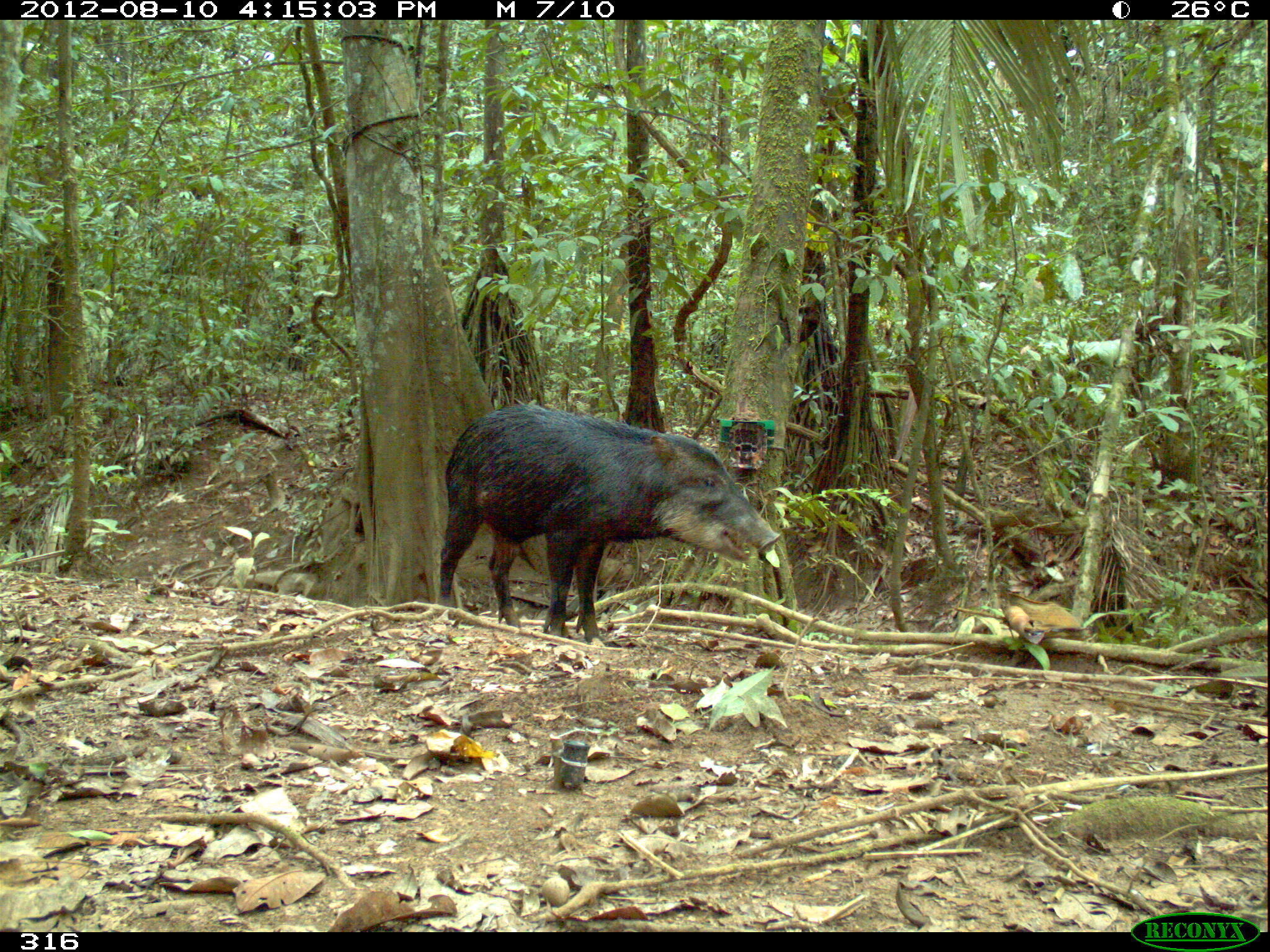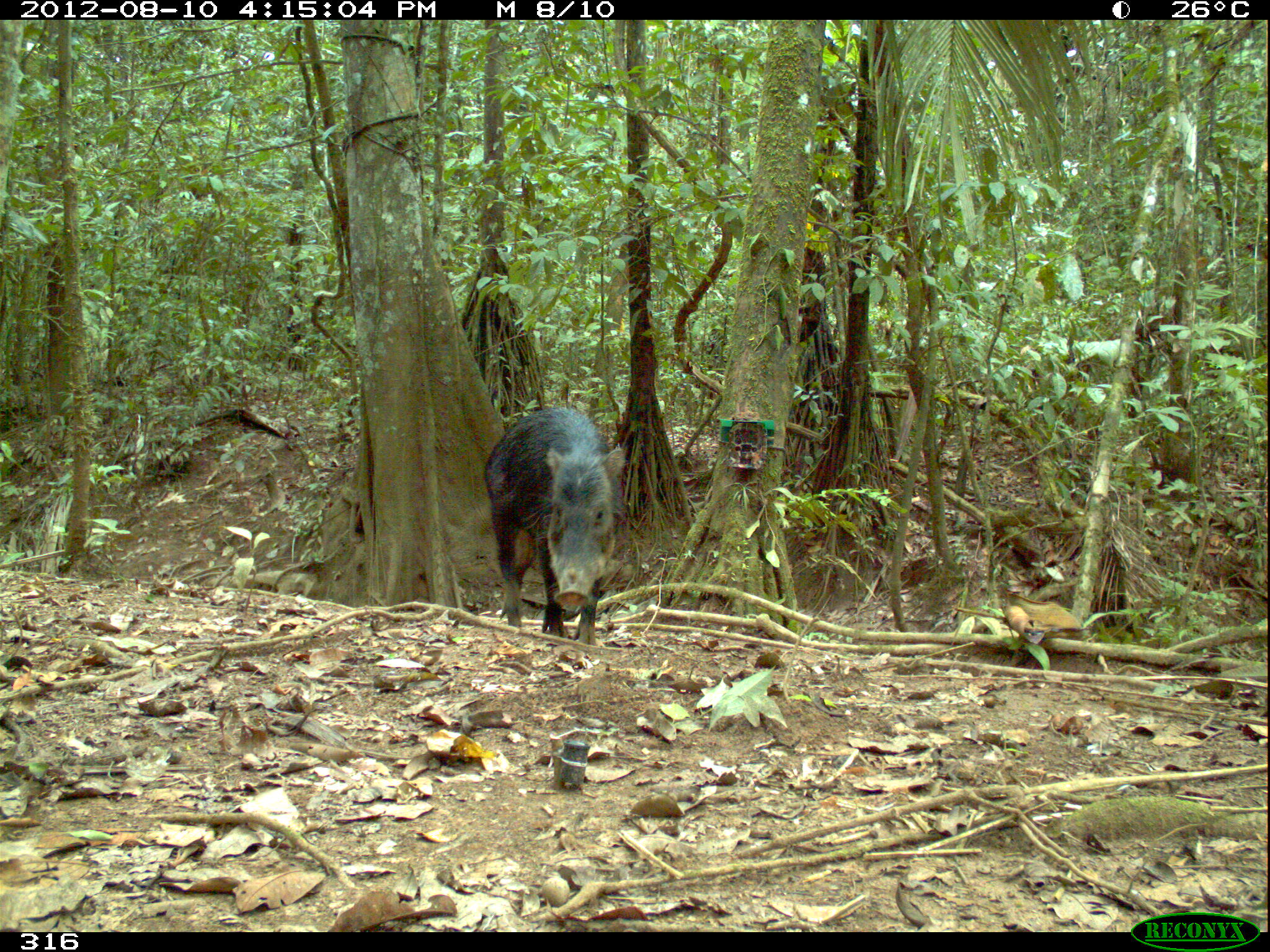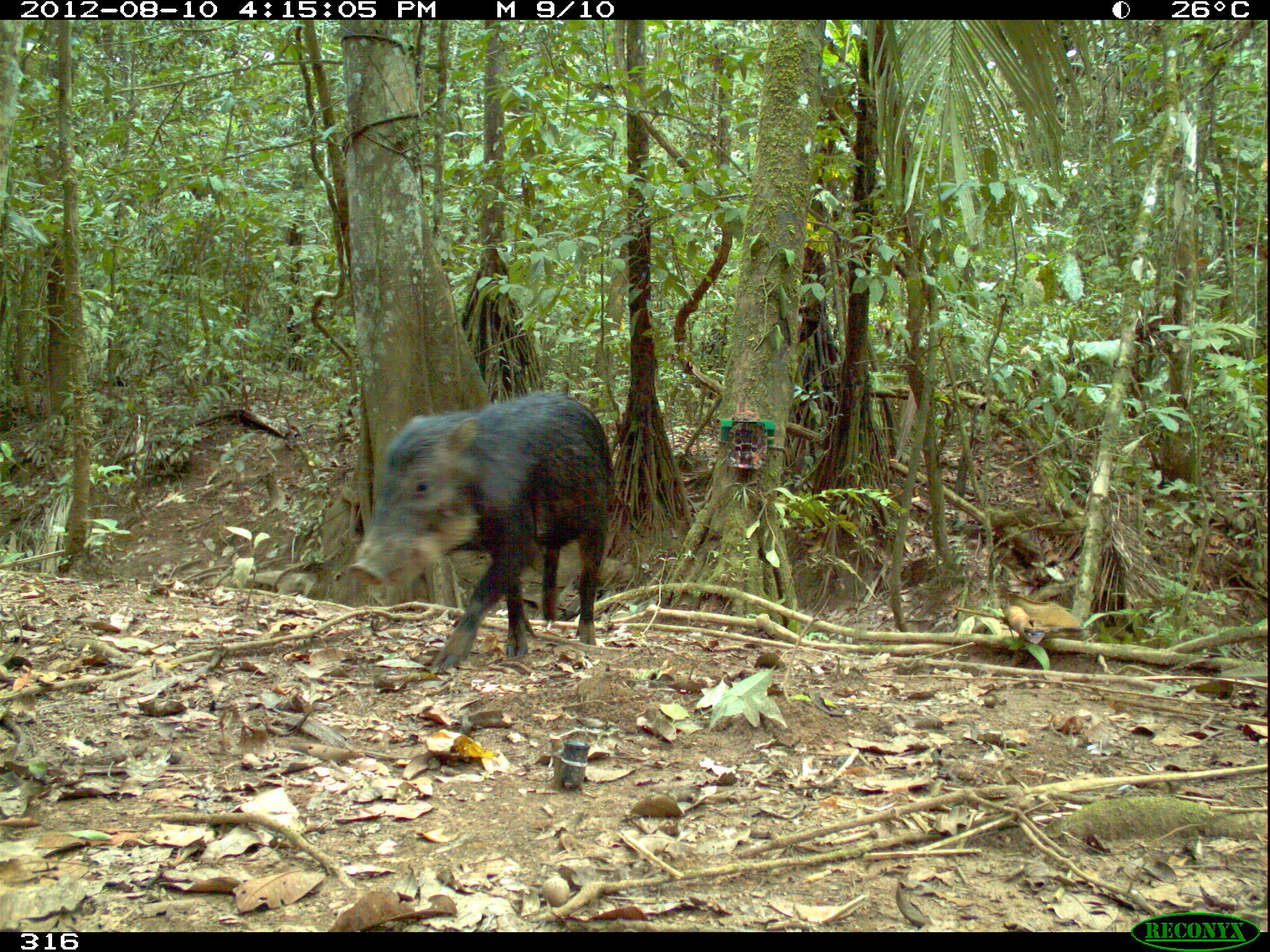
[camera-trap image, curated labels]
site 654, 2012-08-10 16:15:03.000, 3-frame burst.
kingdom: Animalia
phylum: Chordata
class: Mammalia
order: Artiodactyla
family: Tayassuidae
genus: Tayassu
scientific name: Tayassu pecari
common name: white-lipped peccary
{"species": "Tayassu pecari (white-lipped peccary)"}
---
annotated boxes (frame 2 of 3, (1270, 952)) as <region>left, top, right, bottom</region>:
tayassu pecari: <region>481, 405, 630, 645</region>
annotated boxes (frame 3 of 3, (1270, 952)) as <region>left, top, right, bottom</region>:
tayassu pecari: <region>345, 388, 617, 676</region>